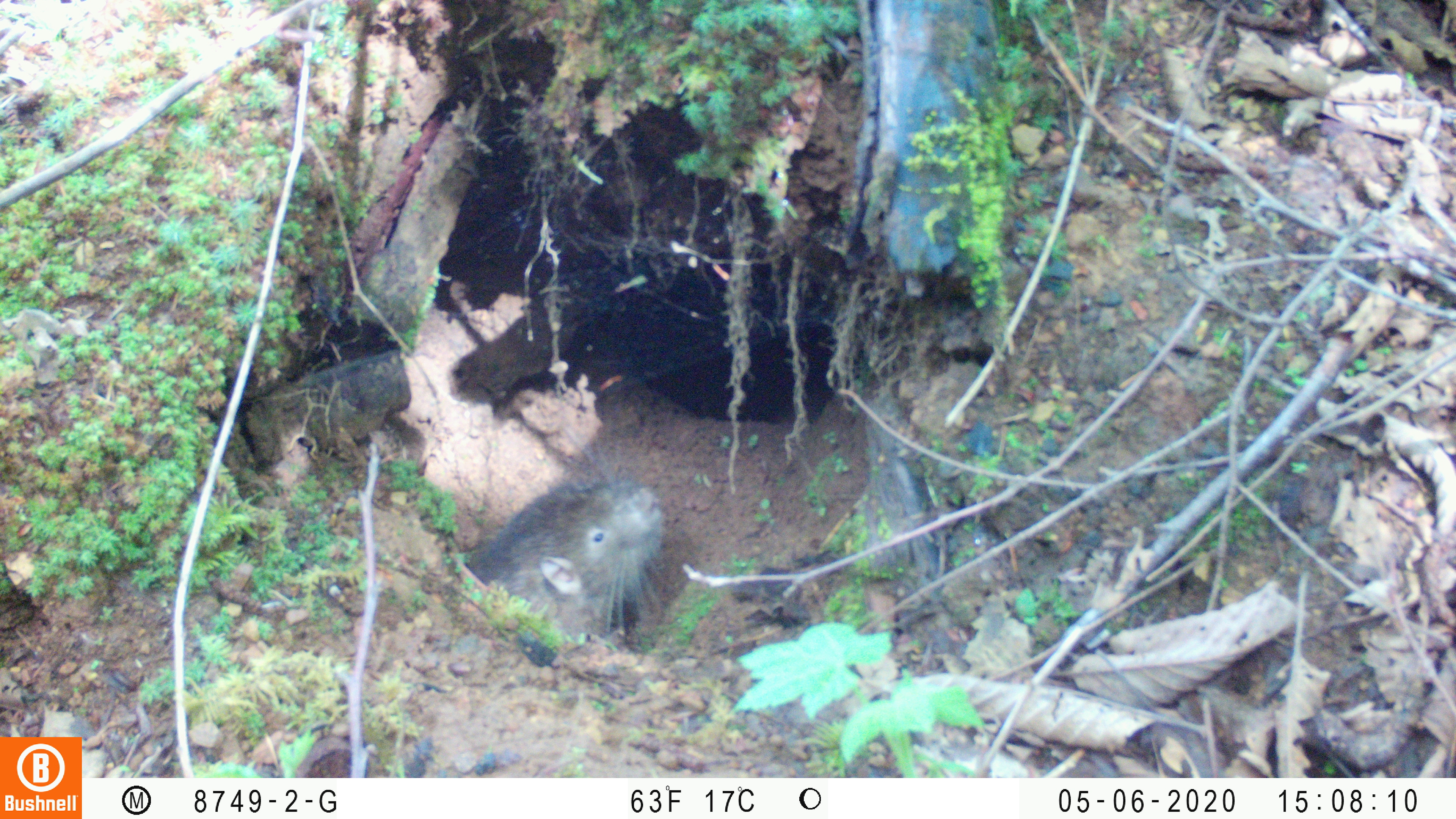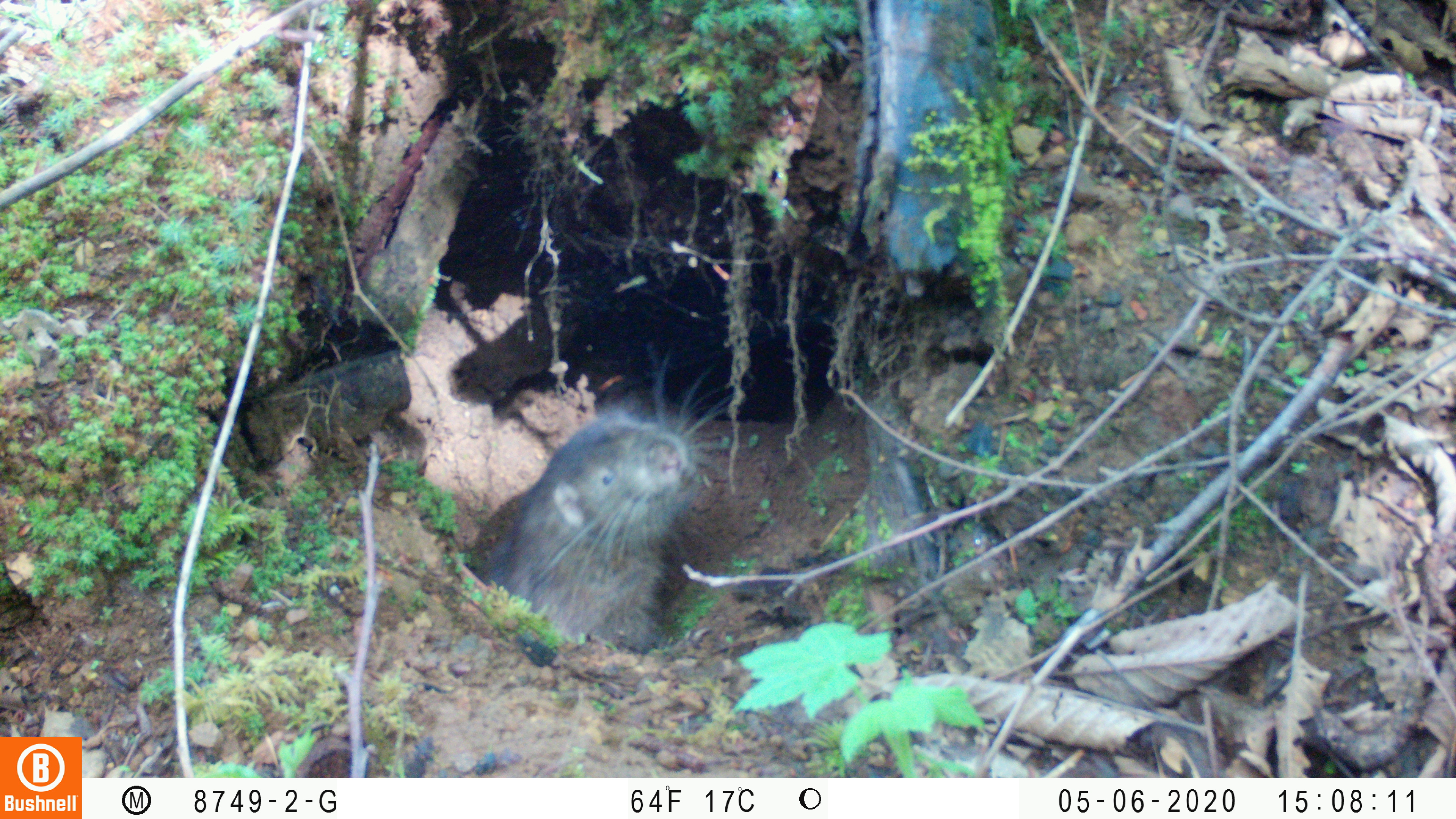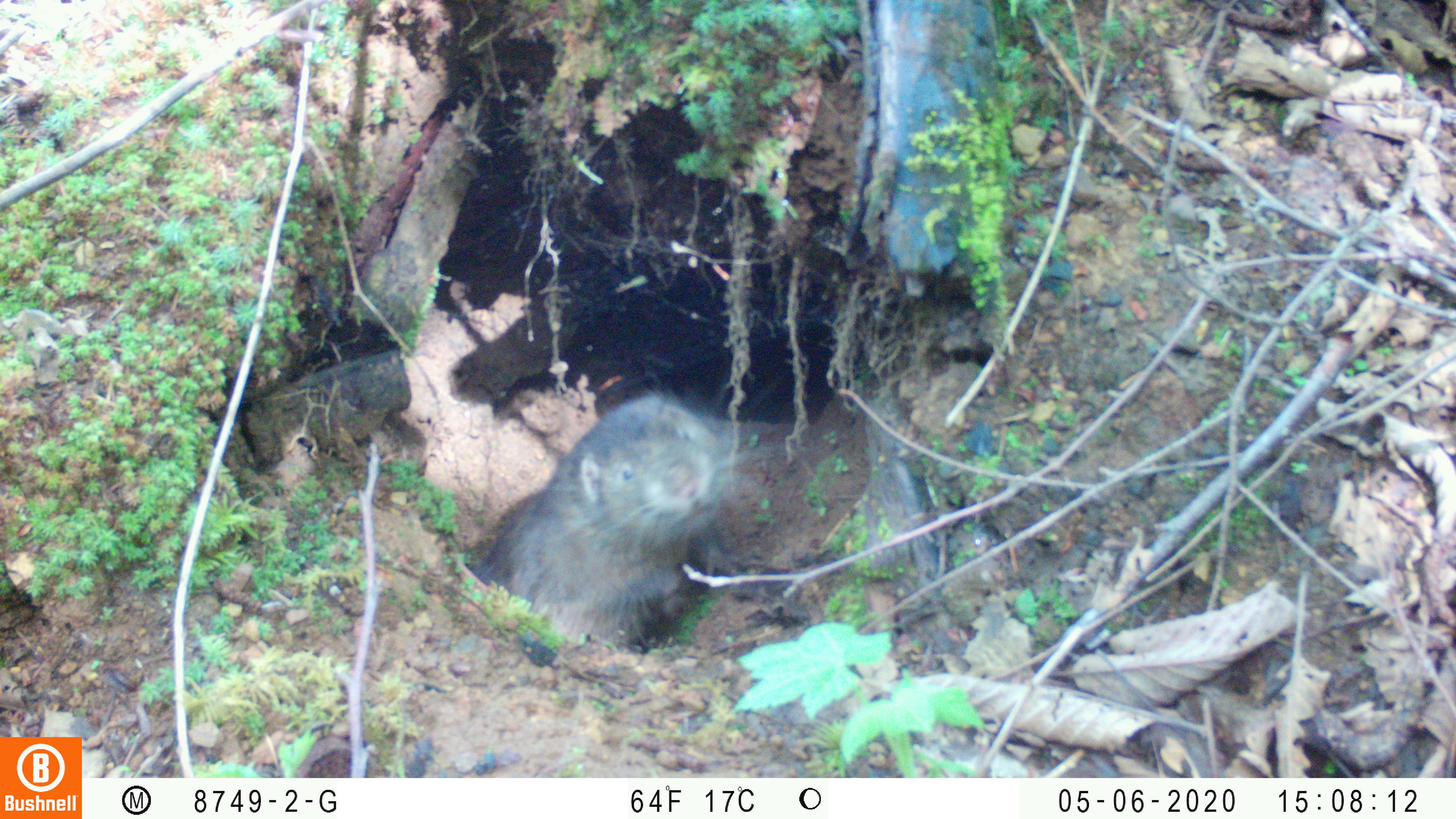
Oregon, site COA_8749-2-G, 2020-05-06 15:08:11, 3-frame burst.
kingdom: Animalia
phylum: Chordata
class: Mammalia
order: Rodentia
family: Aplodontiidae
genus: Aplodontia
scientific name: Aplodontia rufa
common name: mountain beaver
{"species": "mountain beaver (Aplodontia rufa)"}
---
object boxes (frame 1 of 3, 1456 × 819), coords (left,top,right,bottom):
mountain beaver: (486,438,685,641)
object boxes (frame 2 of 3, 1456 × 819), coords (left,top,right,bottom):
mountain beaver: (467,339,745,645)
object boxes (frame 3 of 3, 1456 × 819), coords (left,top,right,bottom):
mountain beaver: (461,370,778,645)